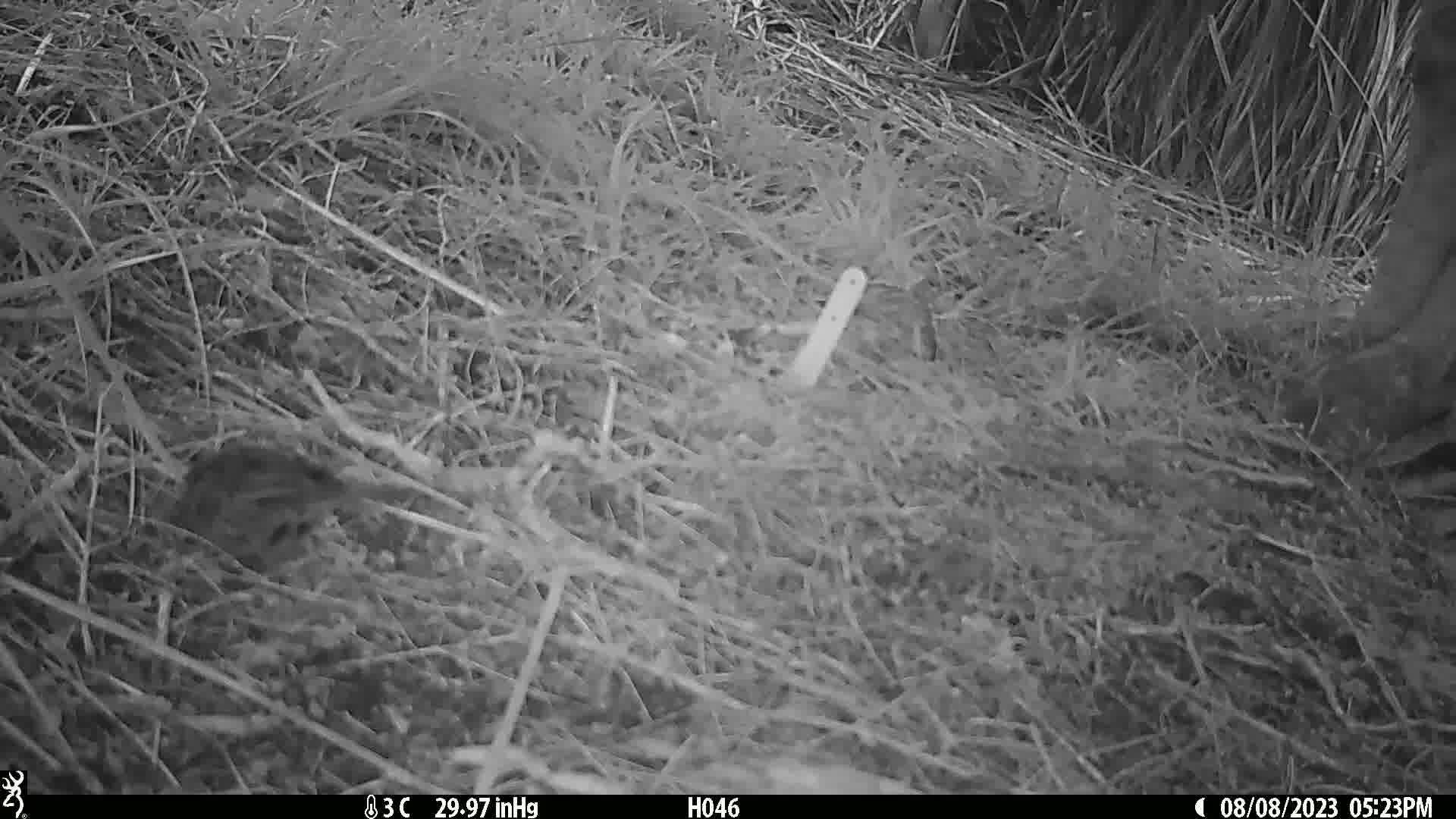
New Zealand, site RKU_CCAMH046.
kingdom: Animalia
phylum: Chordata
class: Aves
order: Passeriformes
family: Prunellidae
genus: Prunella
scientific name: Prunella modularis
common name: dunnock